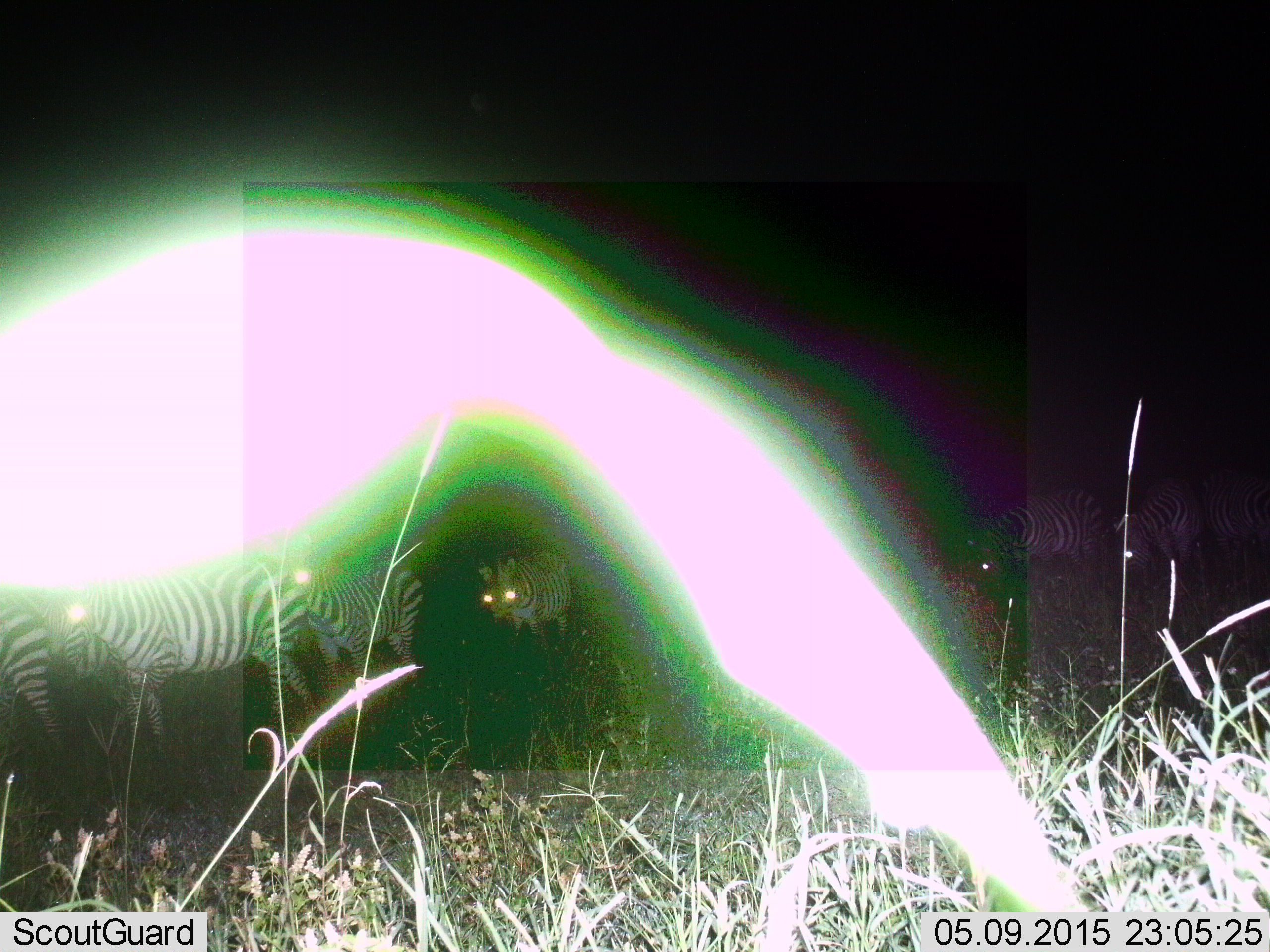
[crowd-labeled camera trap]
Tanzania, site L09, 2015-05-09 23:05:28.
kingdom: Animalia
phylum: Chordata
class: Mammalia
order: Perissodactyla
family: Equidae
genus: Equus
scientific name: Equus quagga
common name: plains zebra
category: zebra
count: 7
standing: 50%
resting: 0%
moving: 100%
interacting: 10%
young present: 0%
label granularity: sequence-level